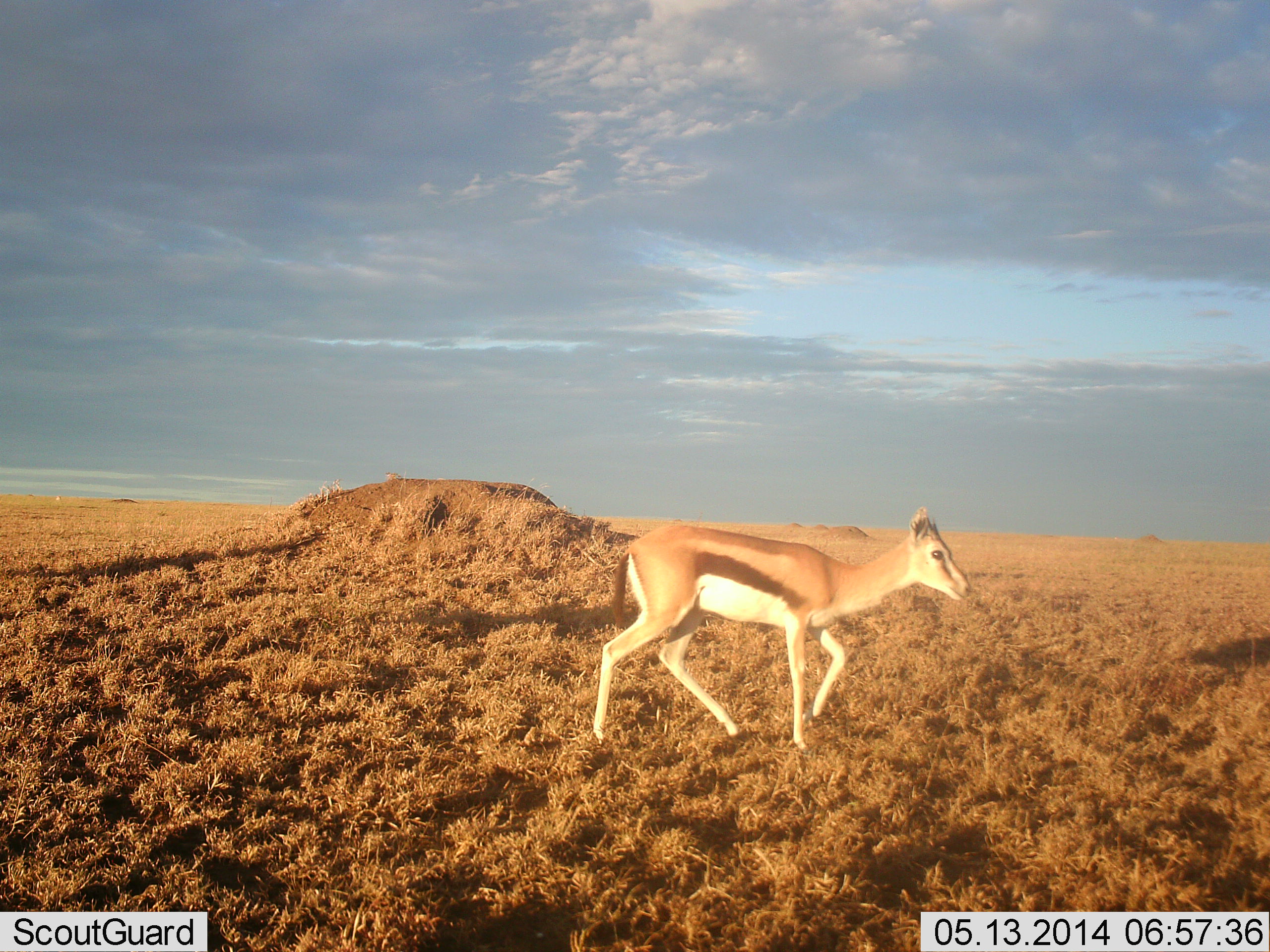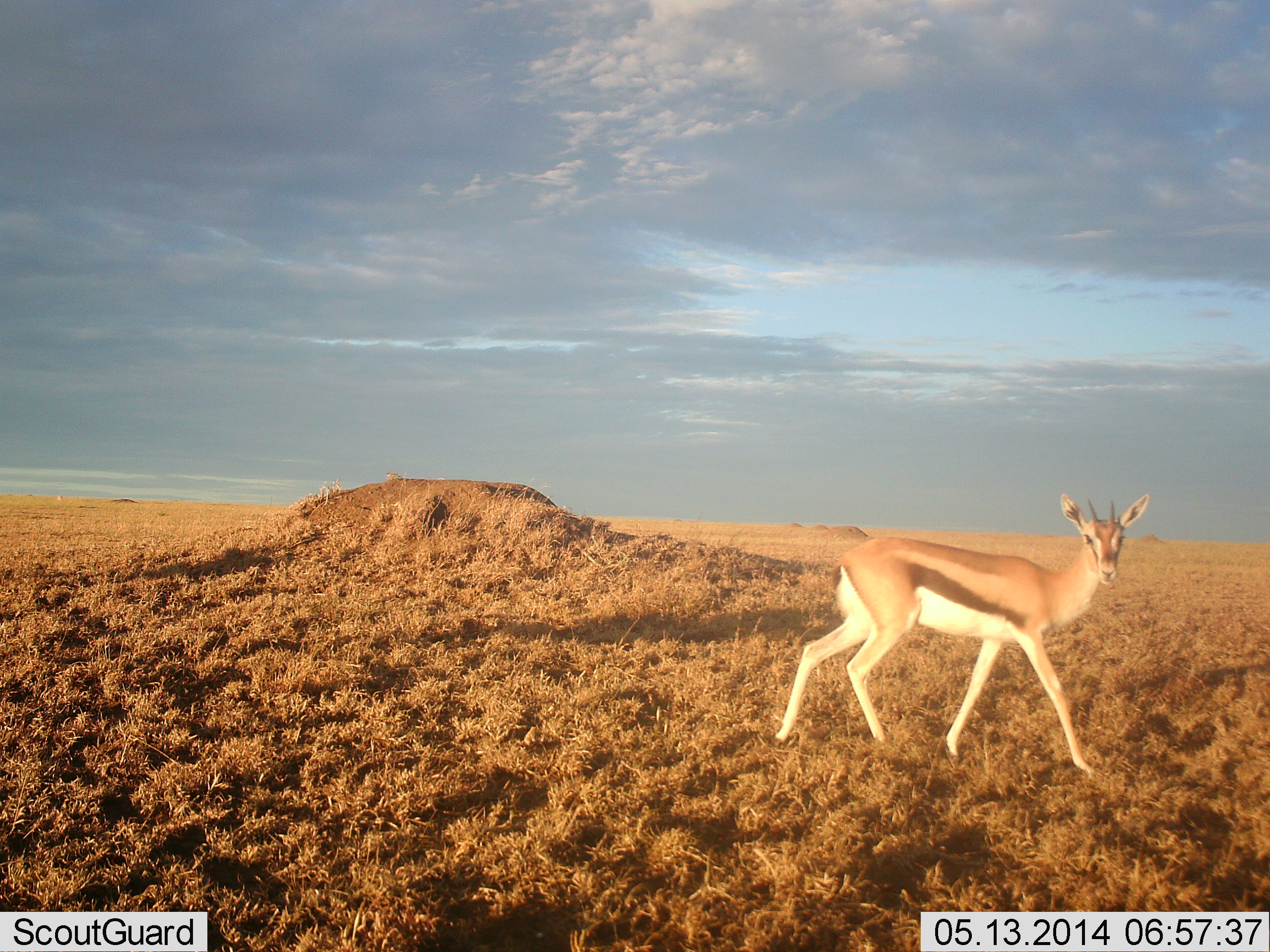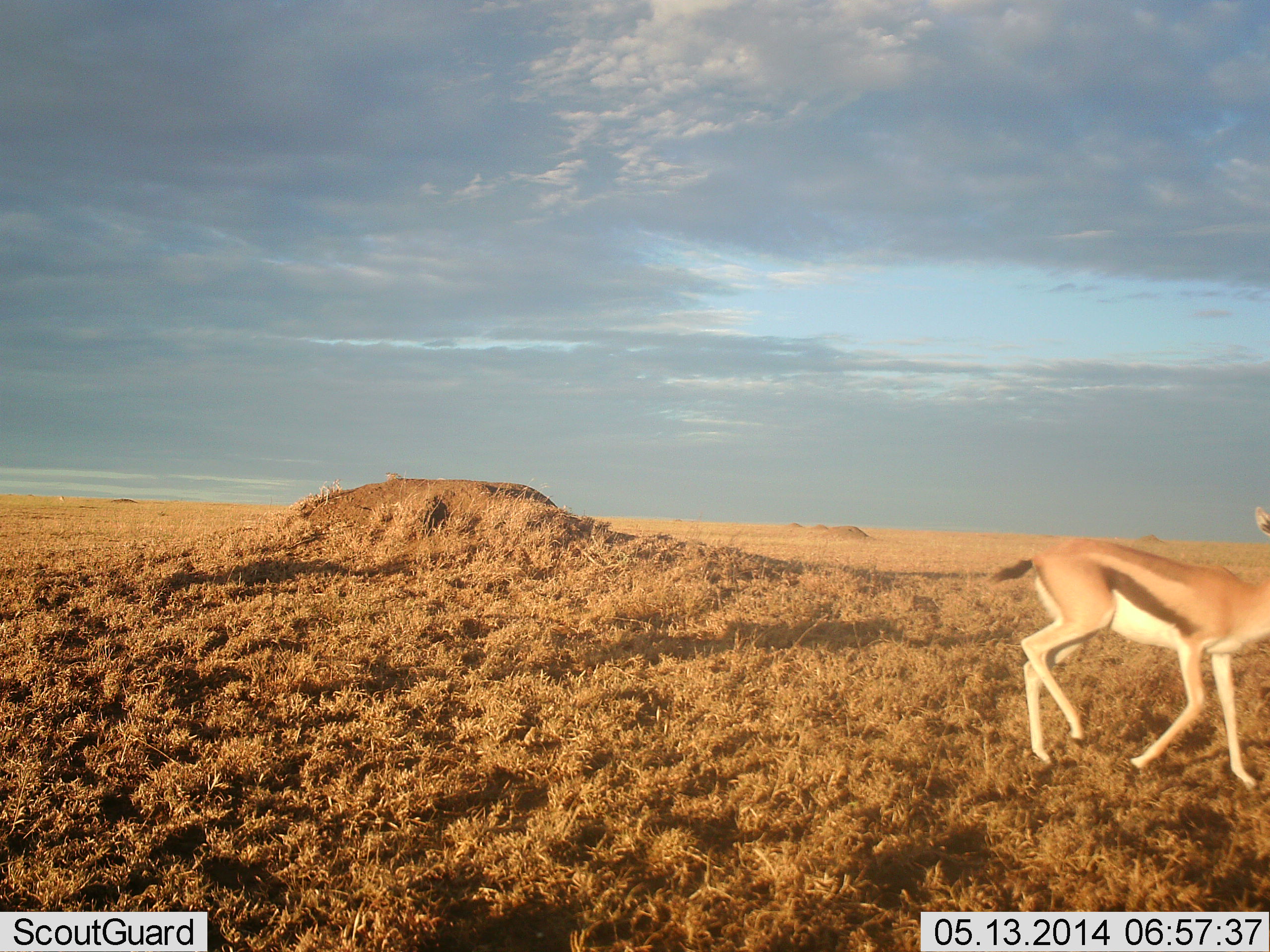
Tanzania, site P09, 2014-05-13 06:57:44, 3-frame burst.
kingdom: Animalia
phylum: Chordata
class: Mammalia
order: Artiodactyla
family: Bovidae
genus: Eudorcas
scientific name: Eudorcas thomsonii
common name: thomson's gazelle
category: gazellethomsons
Gazellethomsons (thomson's gazelle) (Eudorcas thomsonii), count 1. Behavior (volunteer vote fractions): standing 0%, resting 0%, moving 100%, interacting 0%. Young present (vote fraction): 0%. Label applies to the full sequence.